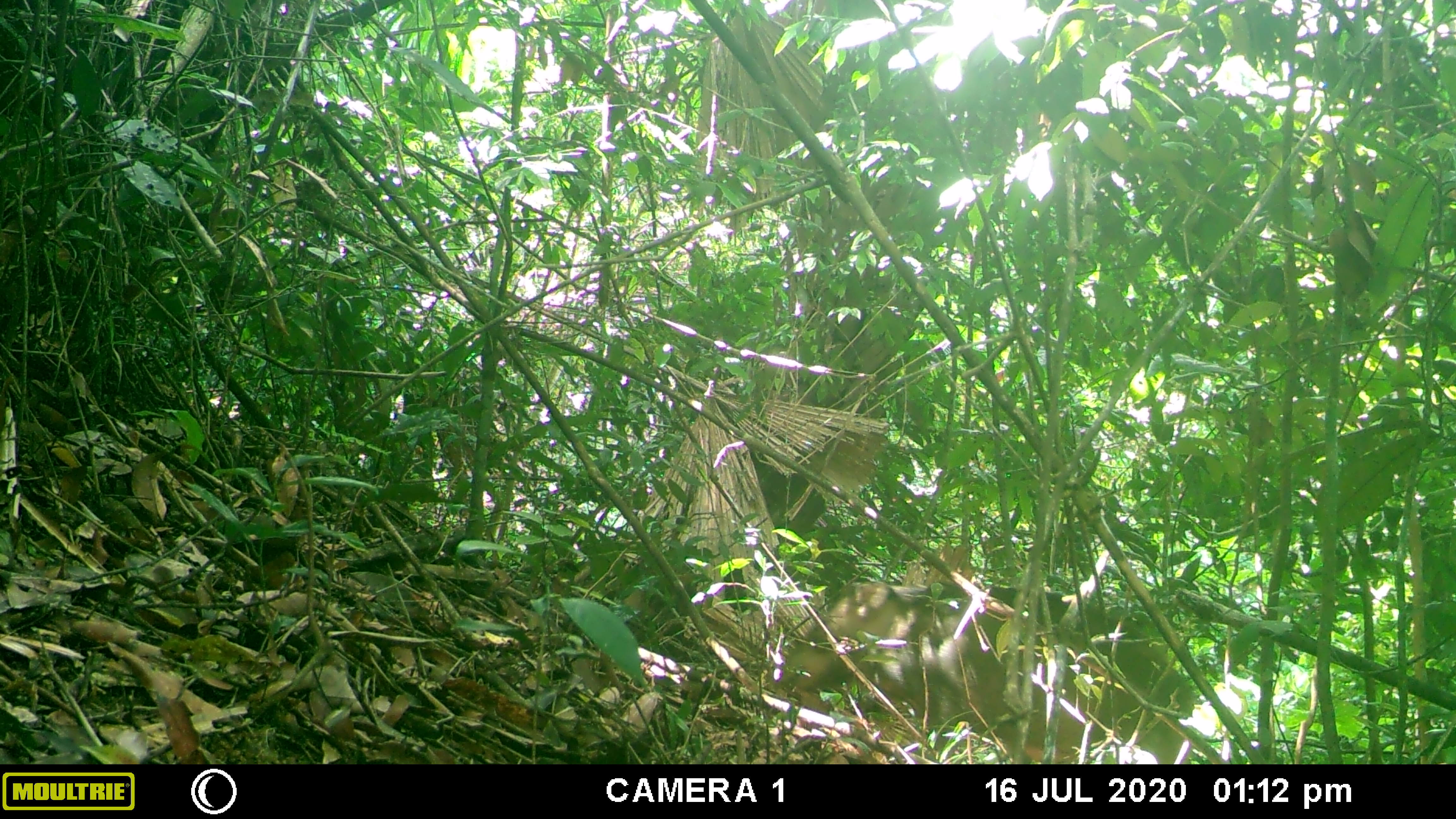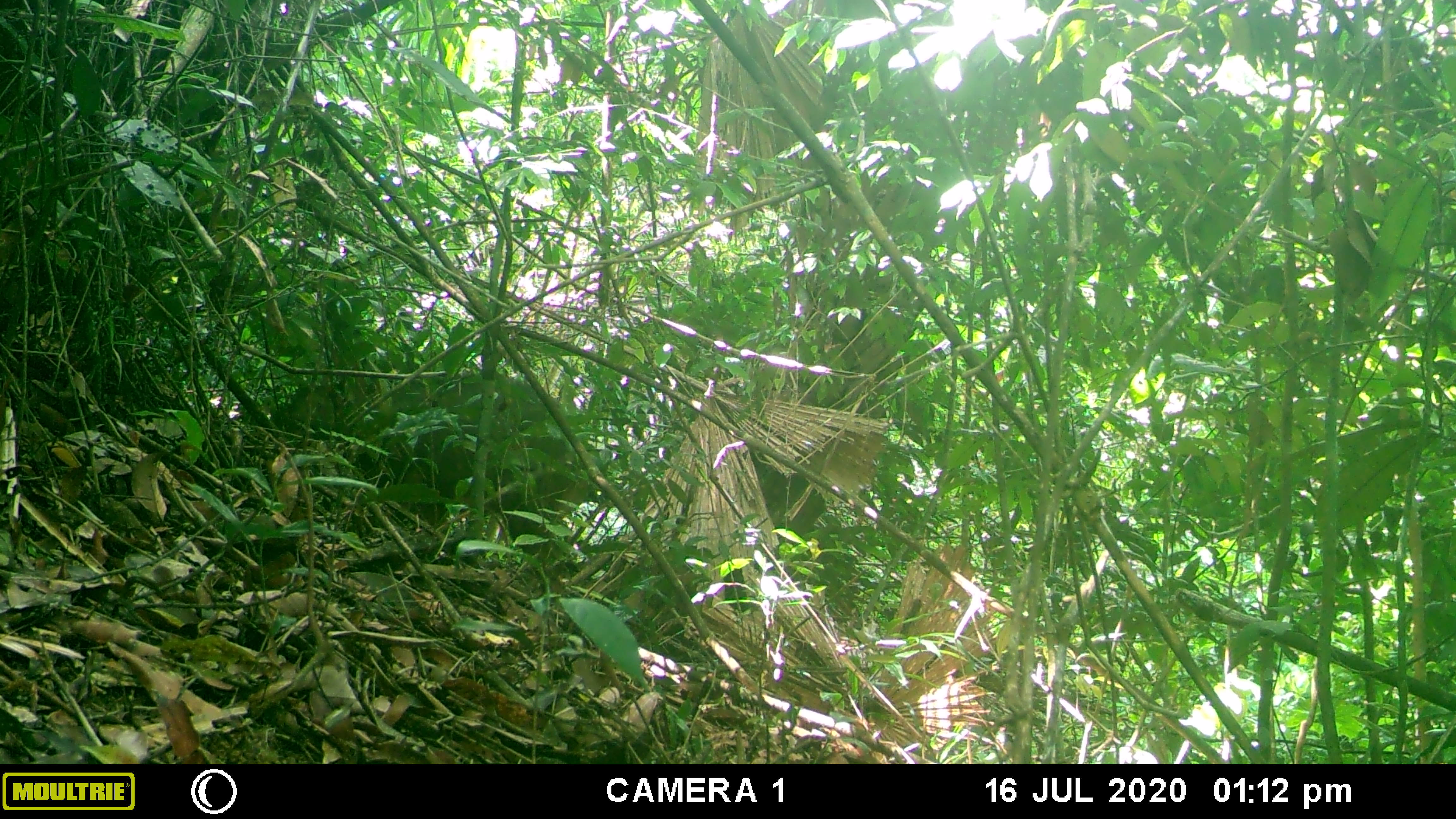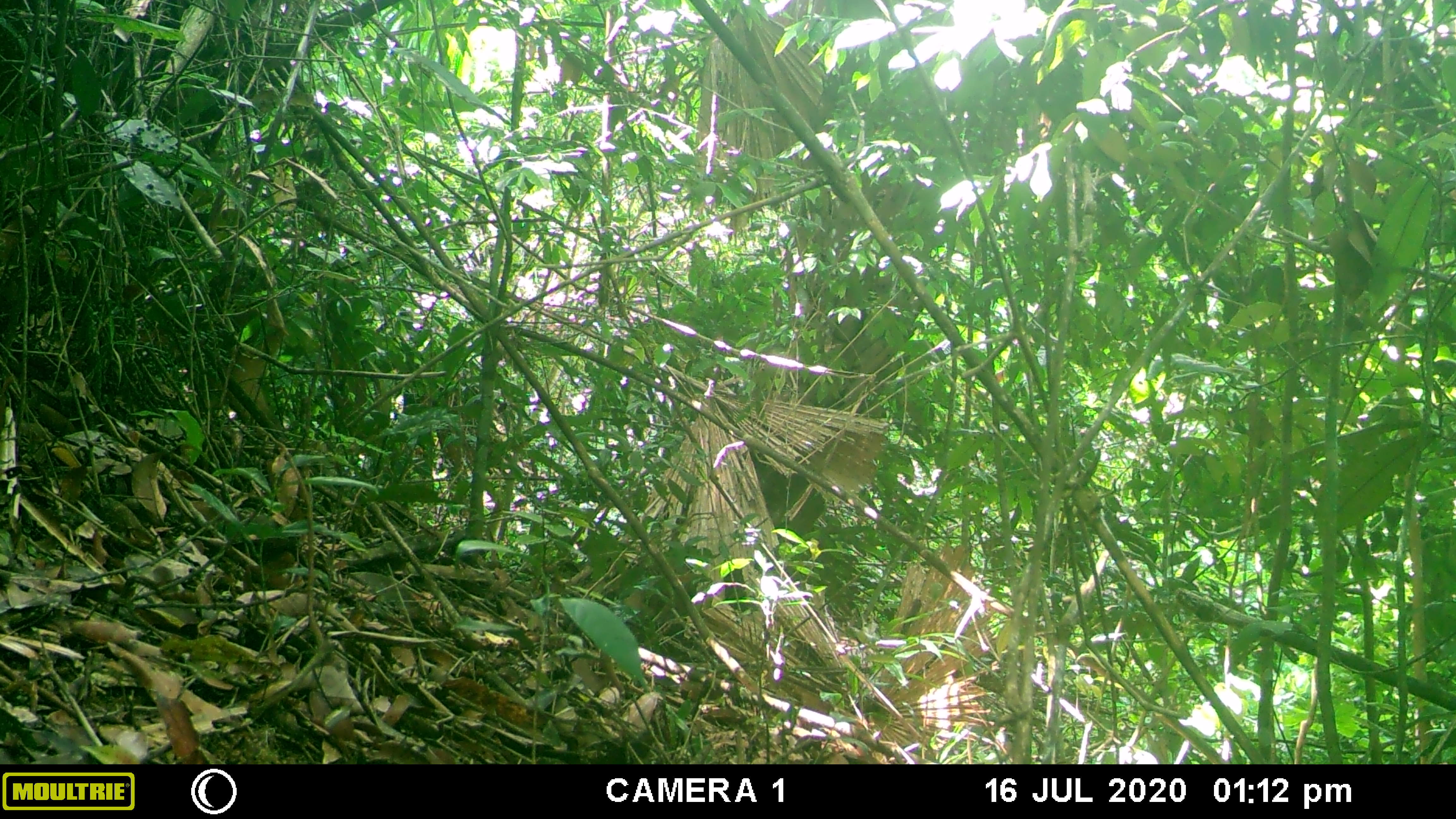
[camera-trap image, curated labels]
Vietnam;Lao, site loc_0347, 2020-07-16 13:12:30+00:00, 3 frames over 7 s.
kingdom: Animalia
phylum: Chordata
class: Mammalia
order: Artiodactyla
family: Suidae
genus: Sus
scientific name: Sus scrofa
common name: eurasian wild pig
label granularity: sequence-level